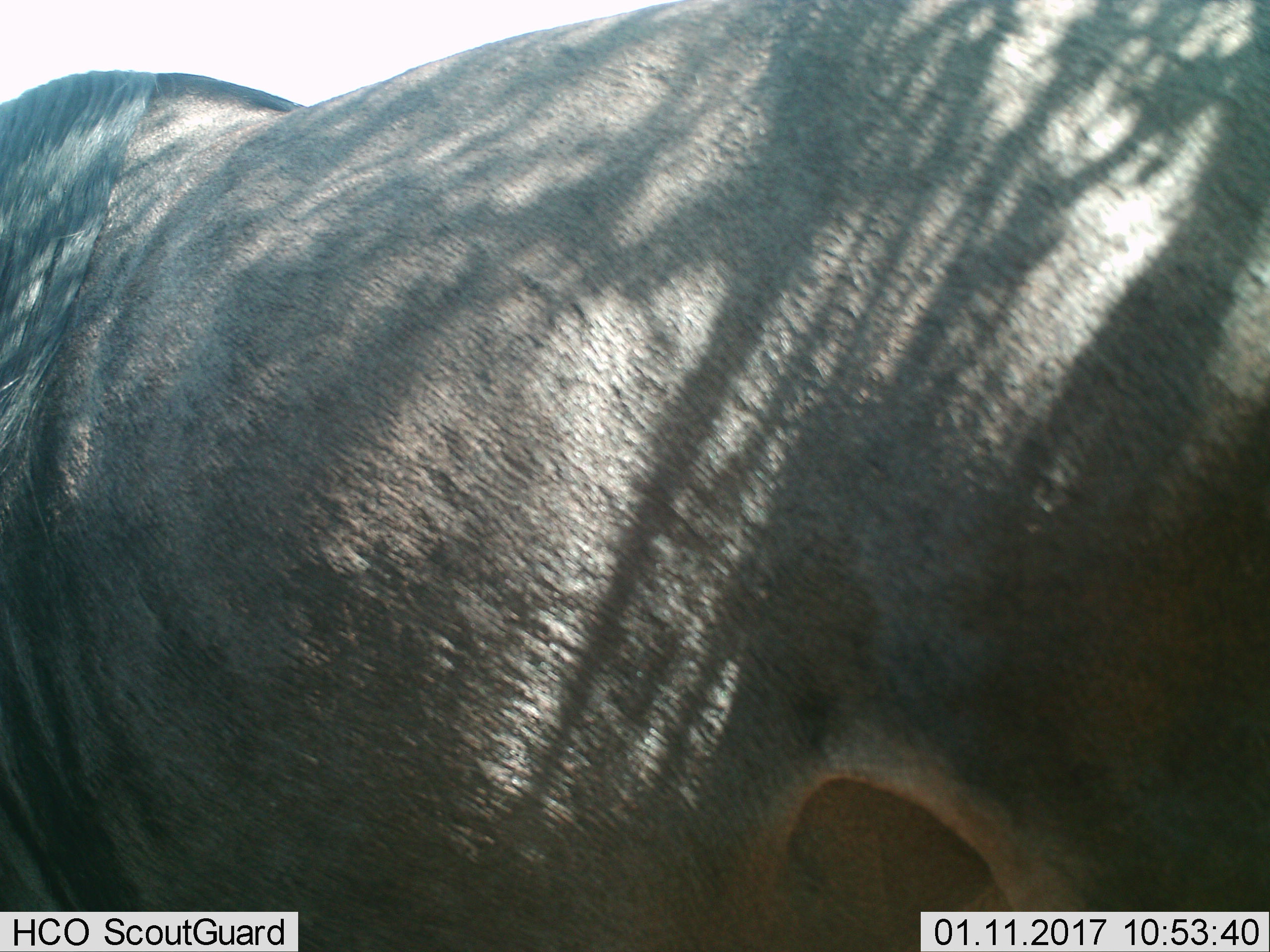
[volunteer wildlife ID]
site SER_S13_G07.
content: unidentified animal